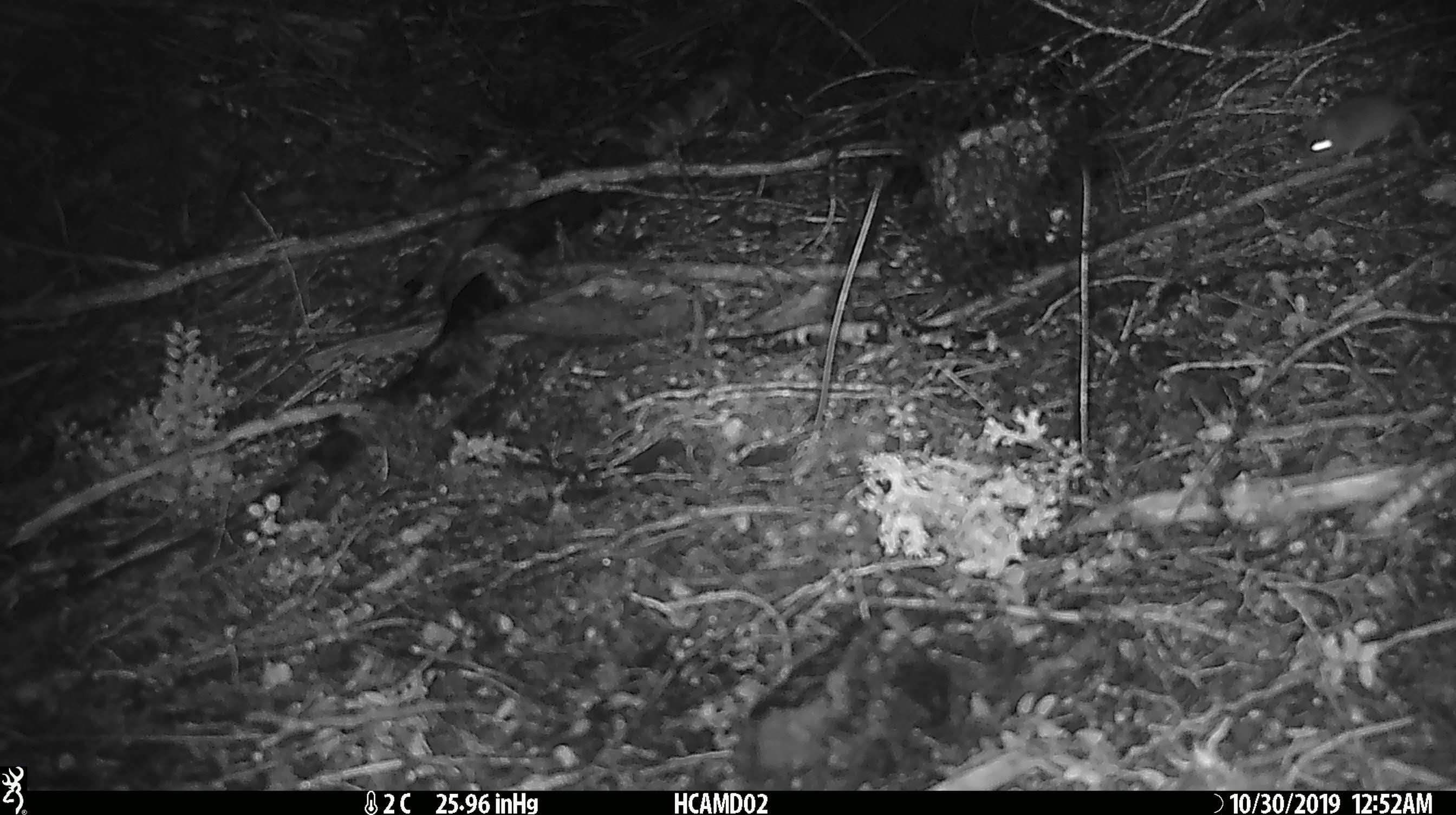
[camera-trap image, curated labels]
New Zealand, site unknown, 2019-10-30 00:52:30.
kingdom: Animalia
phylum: Chordata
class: Mammalia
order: Rodentia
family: Muridae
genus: Mus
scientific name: Mus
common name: mouse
Mouse (Mus).